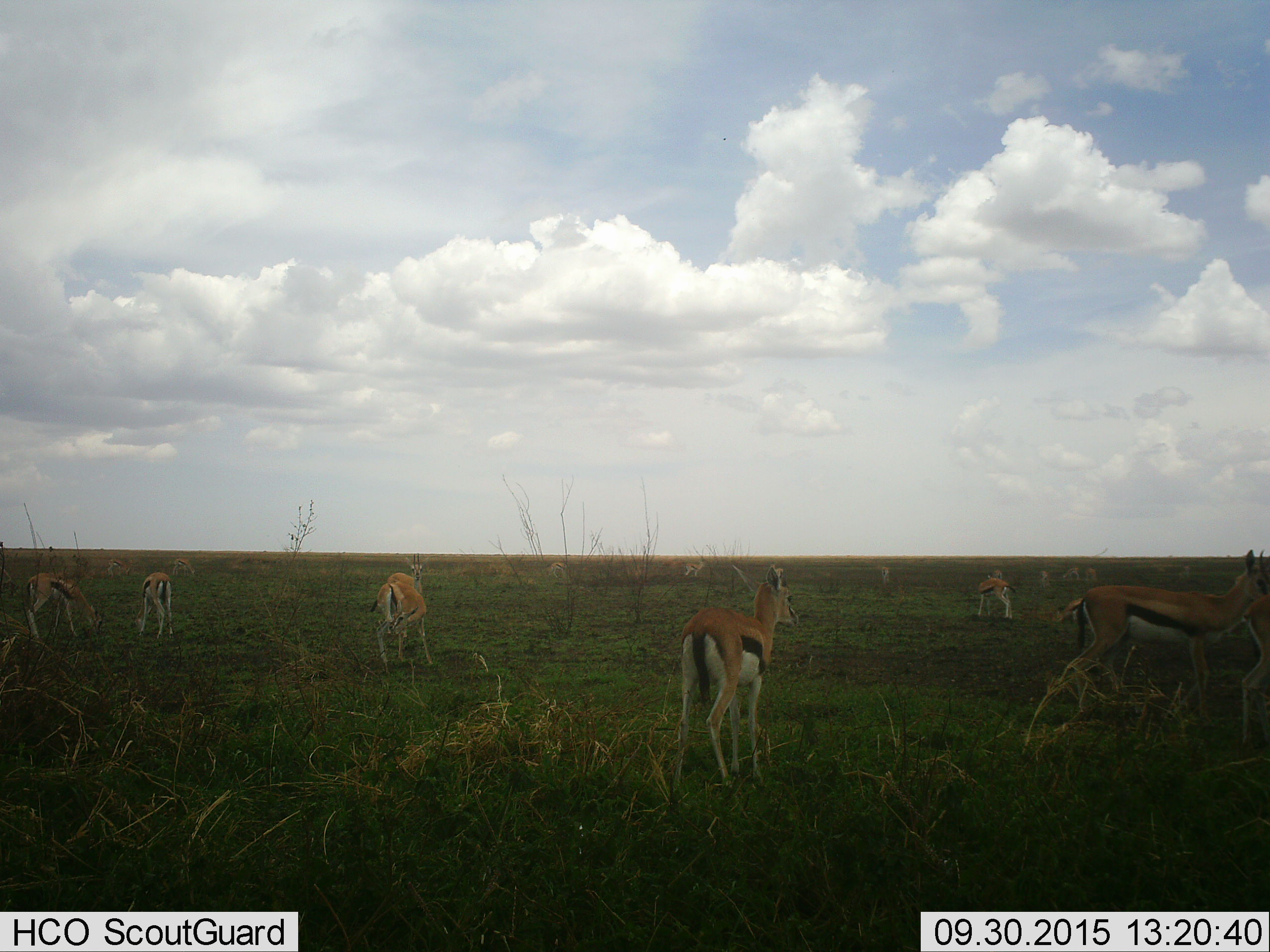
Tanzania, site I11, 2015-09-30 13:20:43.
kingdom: Animalia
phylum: Chordata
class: Mammalia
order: Artiodactyla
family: Bovidae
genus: Eudorcas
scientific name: Eudorcas thomsonii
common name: thomson's gazelle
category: gazellethomsons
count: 11-50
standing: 90%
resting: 0%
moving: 40%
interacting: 40%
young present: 10%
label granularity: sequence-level